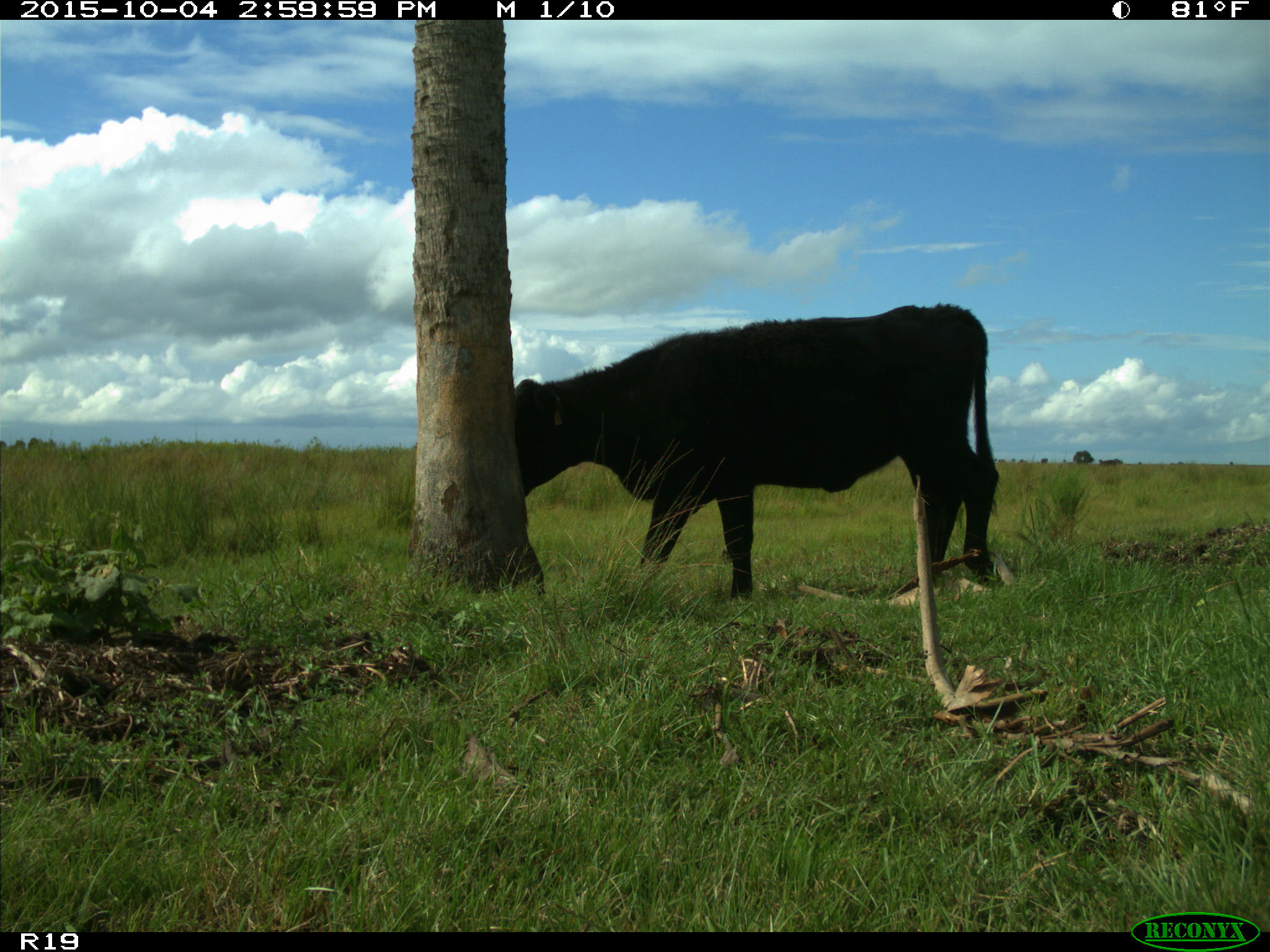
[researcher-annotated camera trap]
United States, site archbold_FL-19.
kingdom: Animalia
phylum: Chordata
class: Mammalia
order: Artiodactyla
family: Bovidae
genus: Bos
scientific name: Bos taurus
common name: domestic cow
Bos taurus (domestic cow).